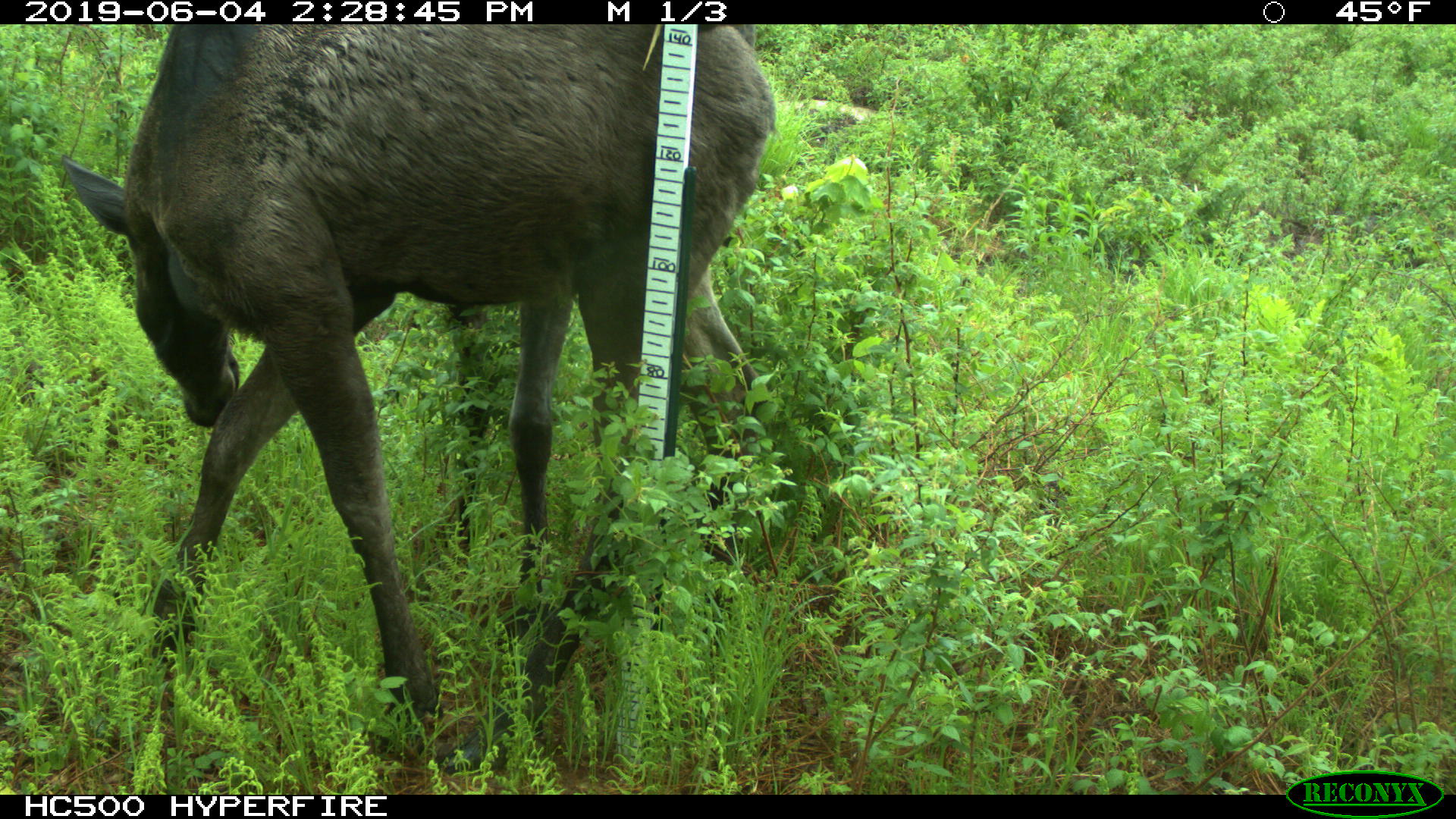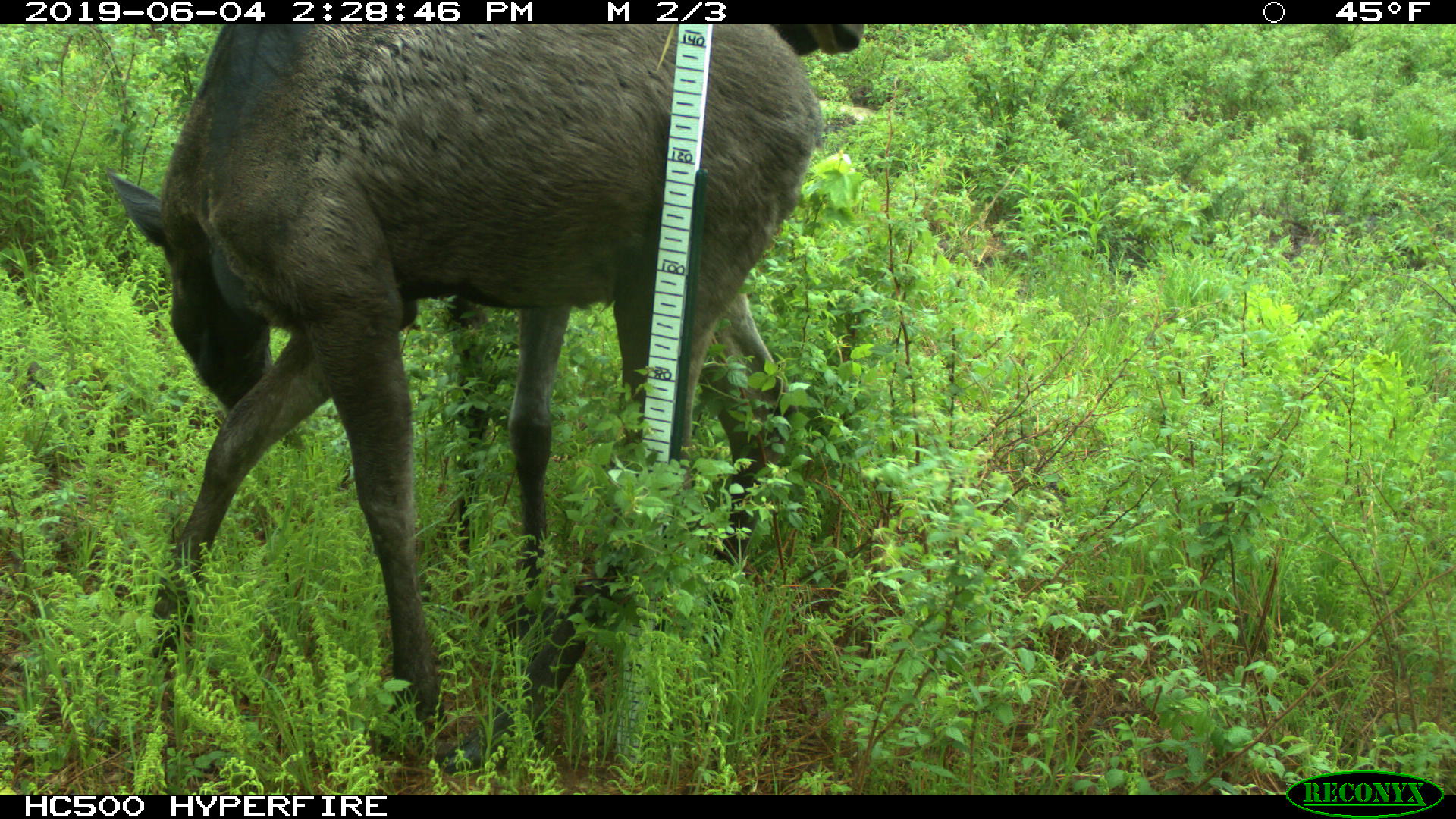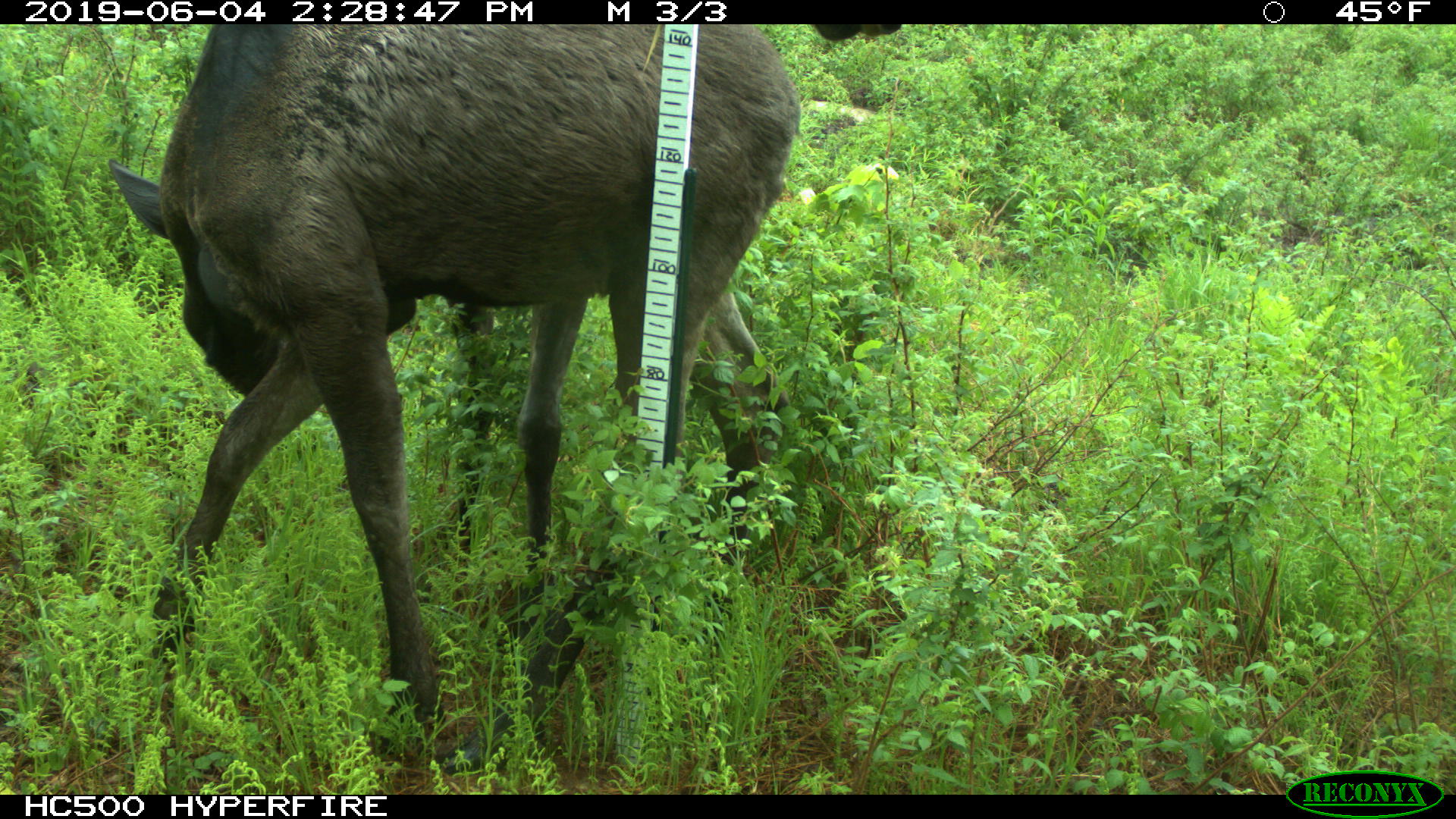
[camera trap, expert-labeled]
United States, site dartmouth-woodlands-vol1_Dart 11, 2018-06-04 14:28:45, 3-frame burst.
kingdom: Animalia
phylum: Chordata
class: Mammalia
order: Artiodactyla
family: Cervidae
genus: Alces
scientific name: Alces alces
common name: moose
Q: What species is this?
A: Moose (Alces alces).